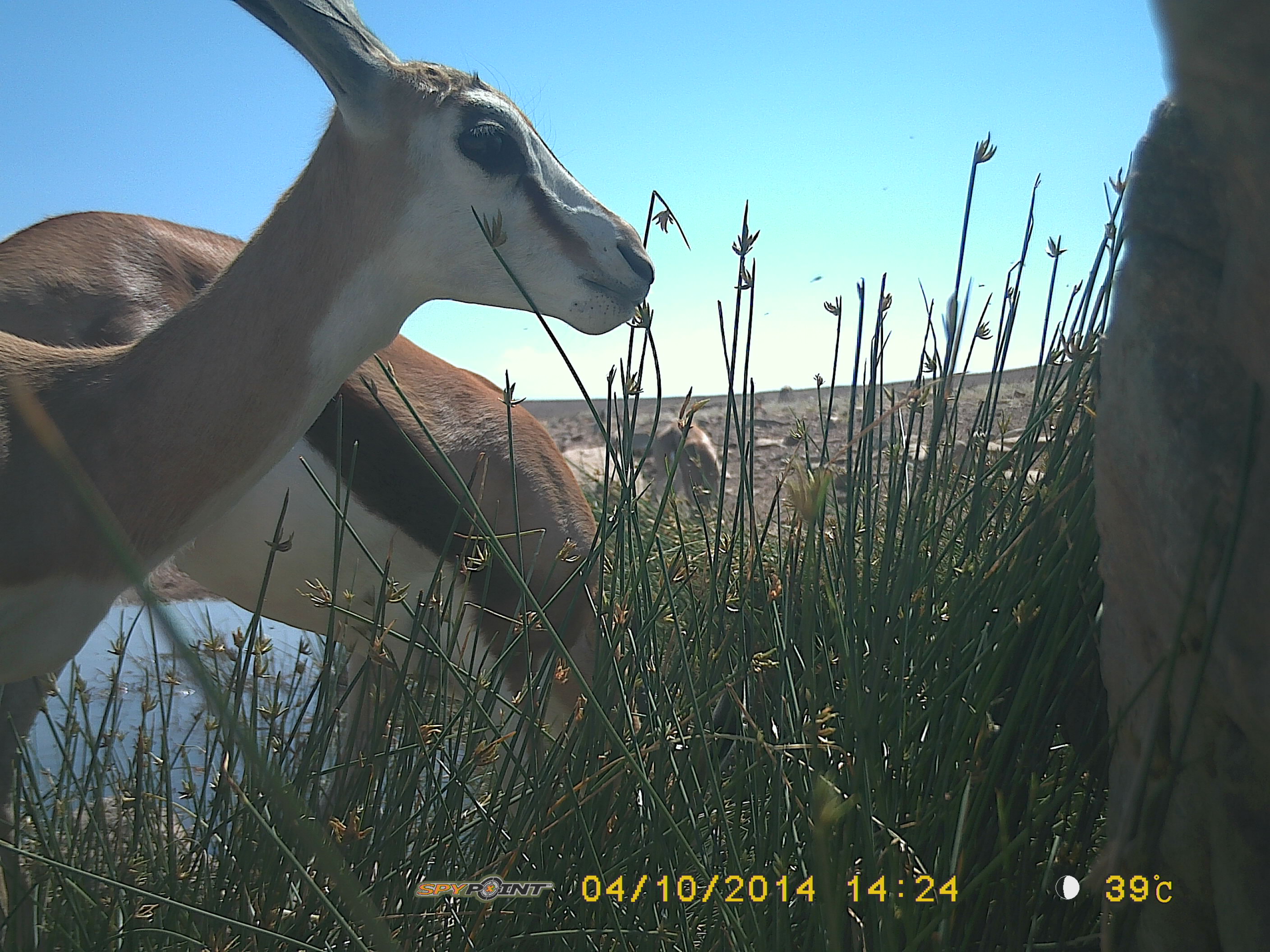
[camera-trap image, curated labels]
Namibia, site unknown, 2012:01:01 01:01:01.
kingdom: Animalia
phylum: Chordata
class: Mammalia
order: Artiodactyla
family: Bovidae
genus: Antidorcas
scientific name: Antidorcas marsupialis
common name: springbok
Antidorcas marsupialis (springbok).